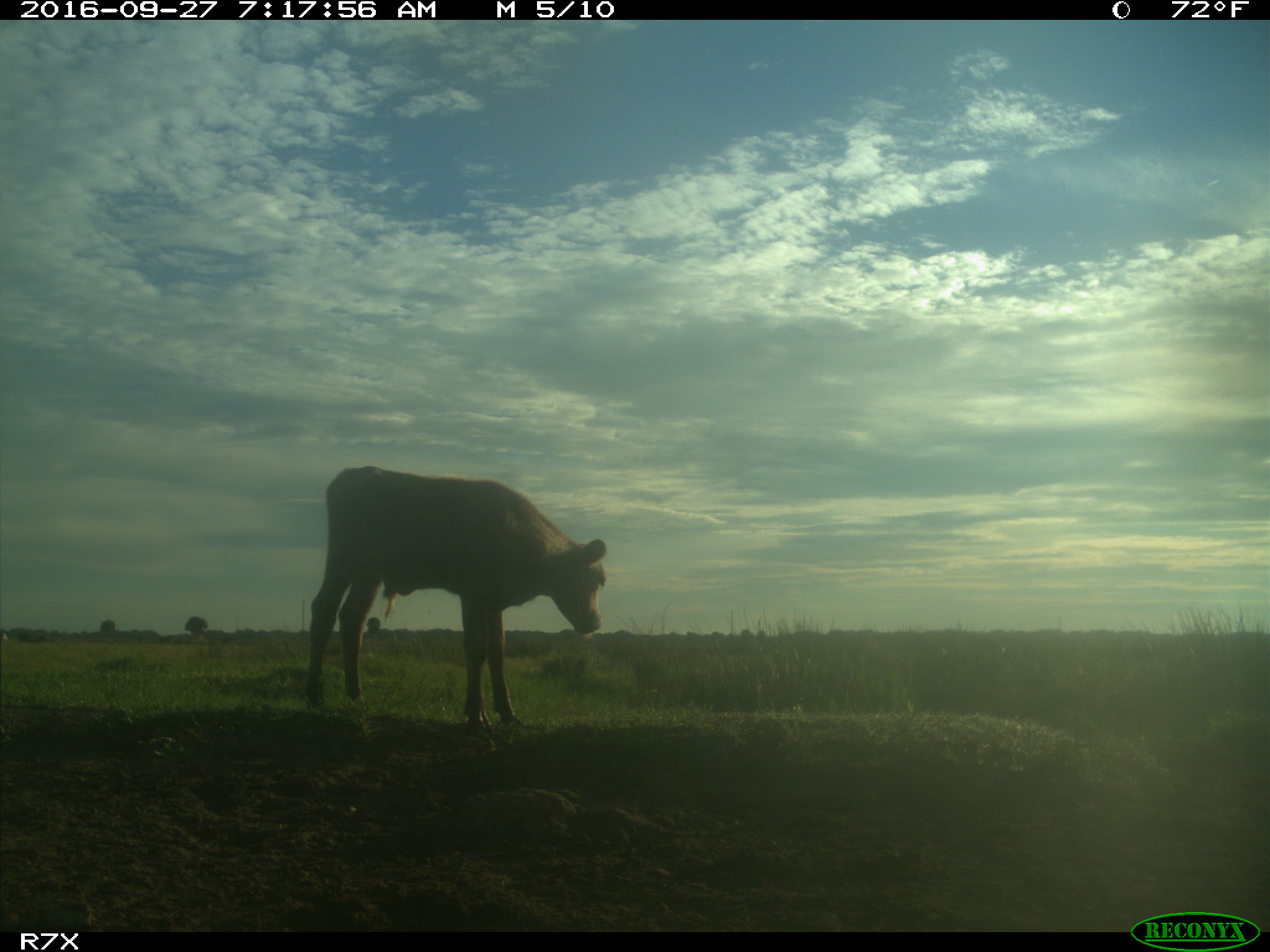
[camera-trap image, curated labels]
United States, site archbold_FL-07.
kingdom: Animalia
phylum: Chordata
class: Mammalia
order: Artiodactyla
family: Bovidae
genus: Bos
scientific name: Bos taurus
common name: domestic cow